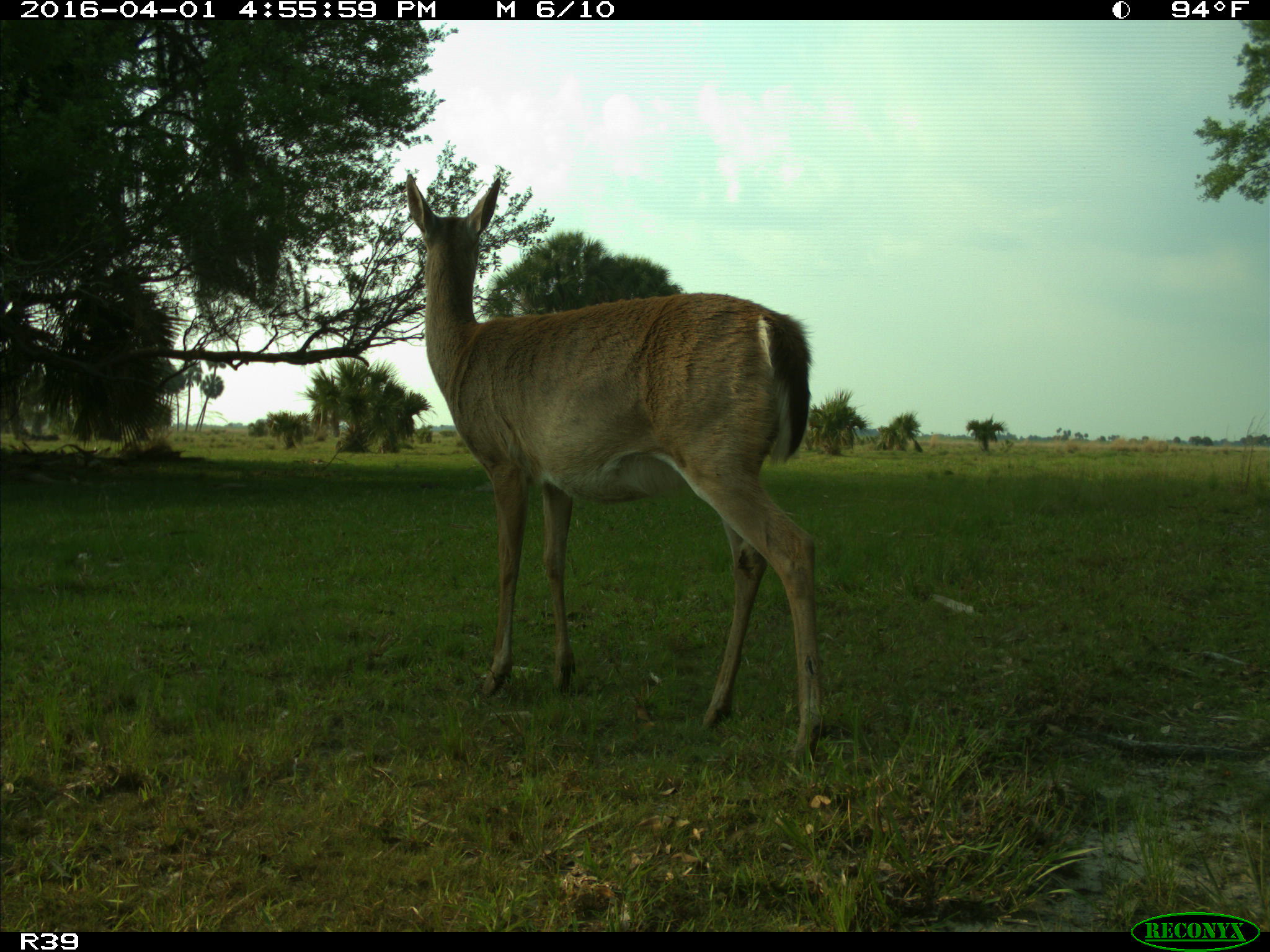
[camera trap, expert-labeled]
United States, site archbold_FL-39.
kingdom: Animalia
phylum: Chordata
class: Mammalia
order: Artiodactyla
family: Cervidae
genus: Odocoileus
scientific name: Odocoileus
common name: deer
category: unidentified deer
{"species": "unidentified deer (deer) (Odocoileus)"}